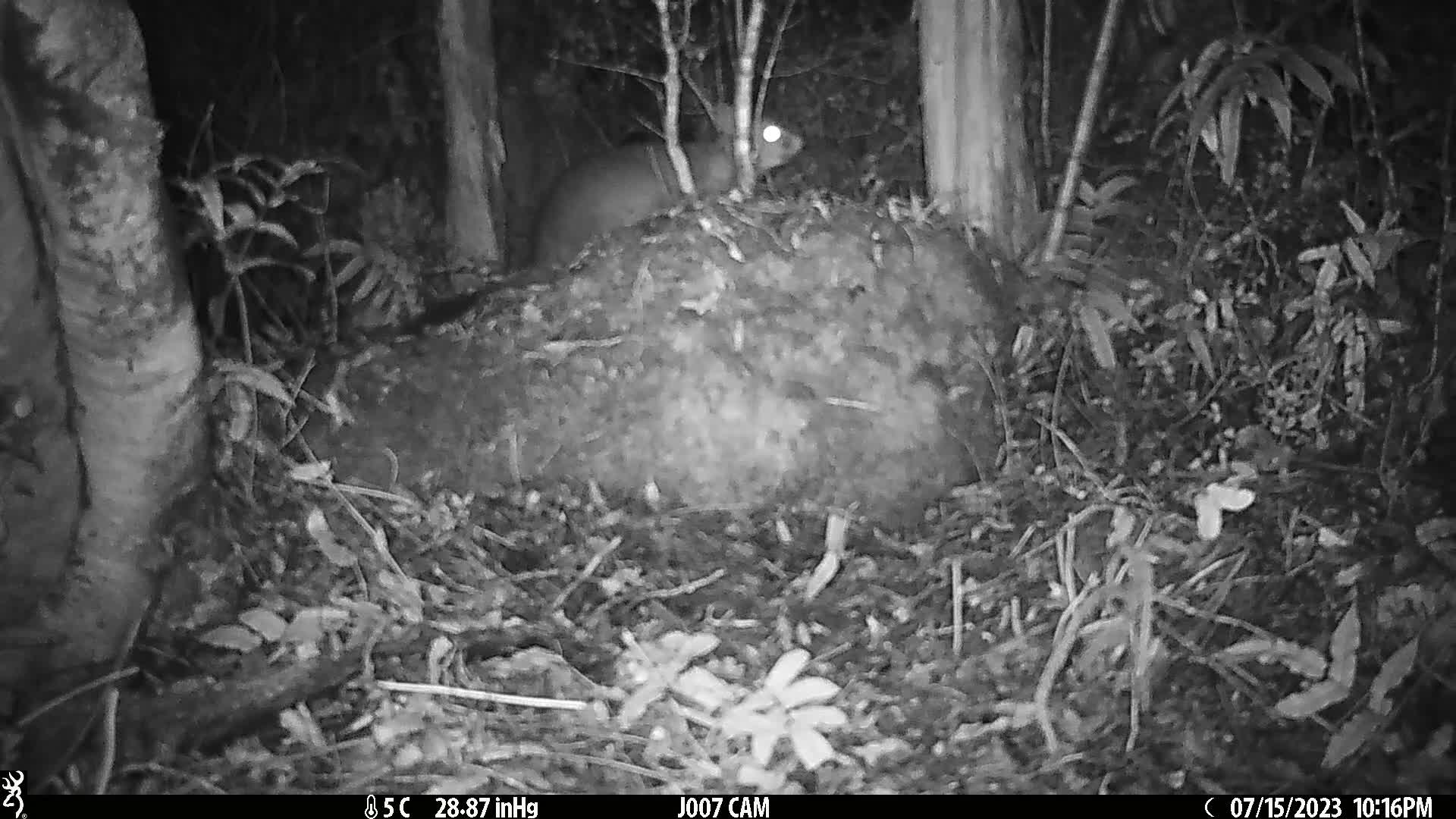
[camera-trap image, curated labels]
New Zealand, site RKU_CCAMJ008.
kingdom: Animalia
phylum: Chordata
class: Mammalia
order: Diprotodontia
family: Phalangeridae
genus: Trichosurus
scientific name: Trichosurus vulpecula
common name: common brushtail possum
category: possum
Possum (common brushtail possum) (Trichosurus vulpecula).